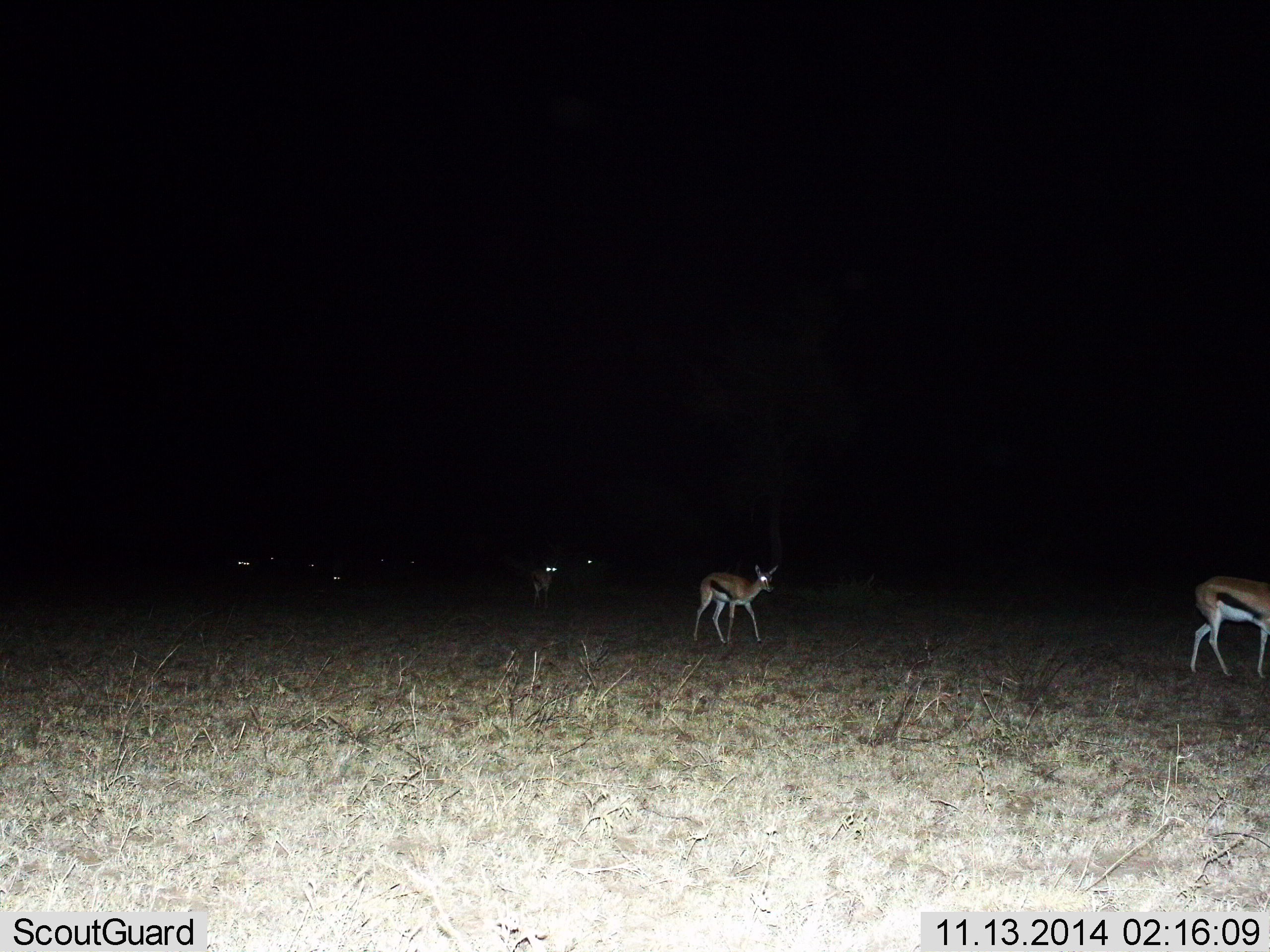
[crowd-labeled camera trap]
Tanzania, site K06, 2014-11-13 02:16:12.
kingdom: Animalia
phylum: Chordata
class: Mammalia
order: Artiodactyla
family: Bovidae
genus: Eudorcas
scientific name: Eudorcas thomsonii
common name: thomson's gazelle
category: gazellethomsons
Gazellethomsons (thomson's gazelle) (Eudorcas thomsonii), count 6. Behavior (volunteer vote fractions): standing 50%, resting 0%, moving 80%, interacting 0%. Young present (vote fraction): 0%. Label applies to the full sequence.